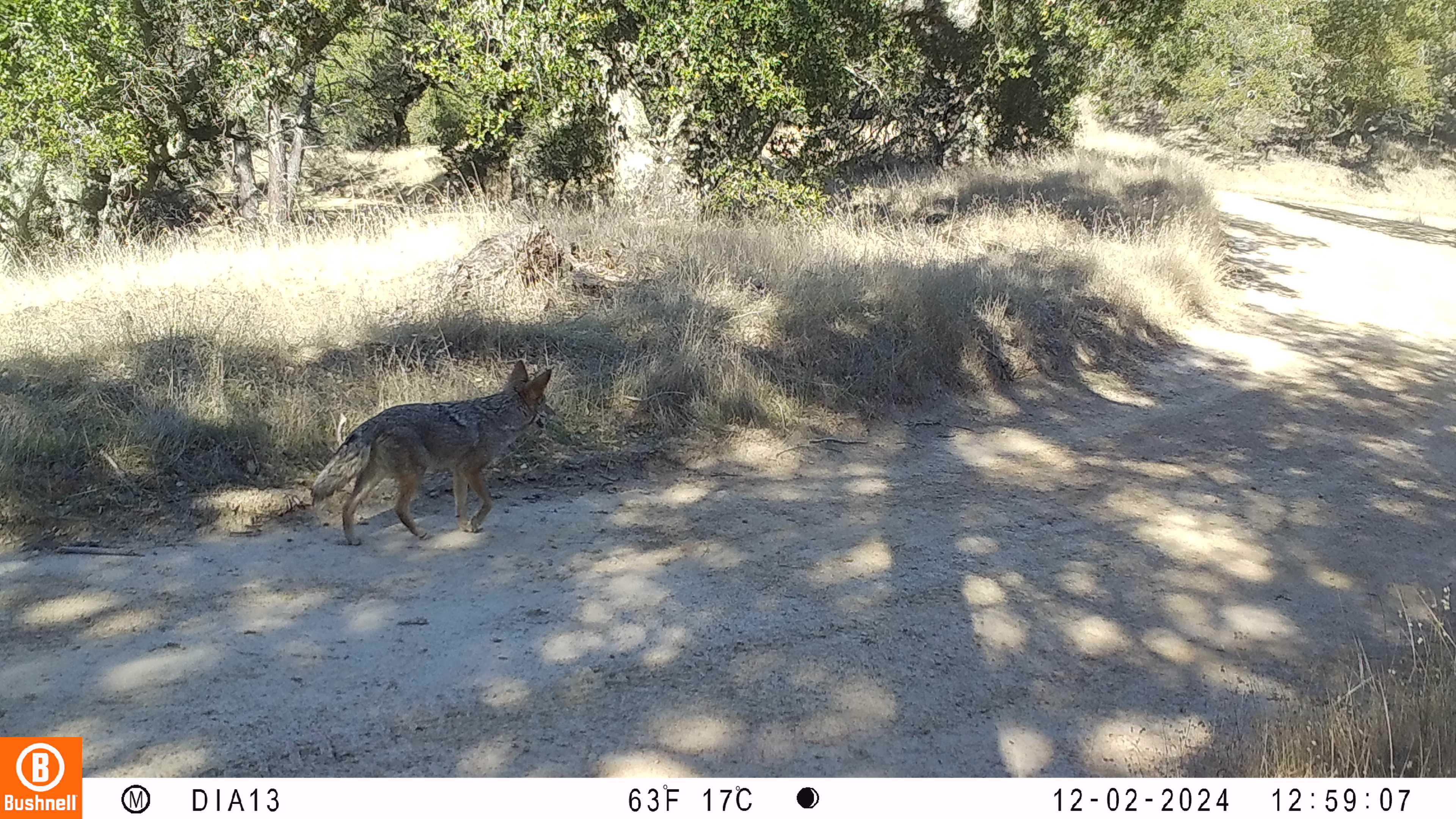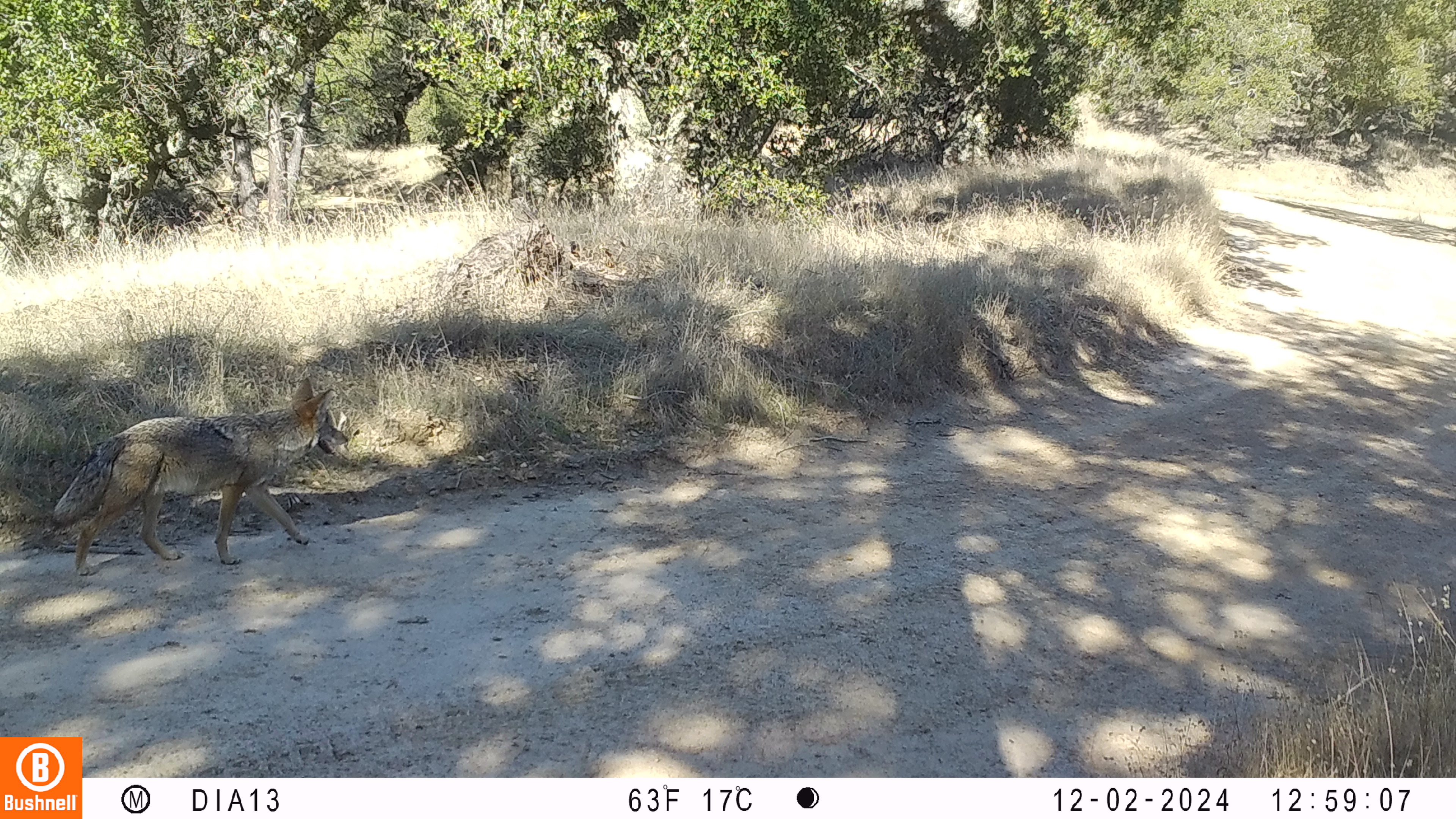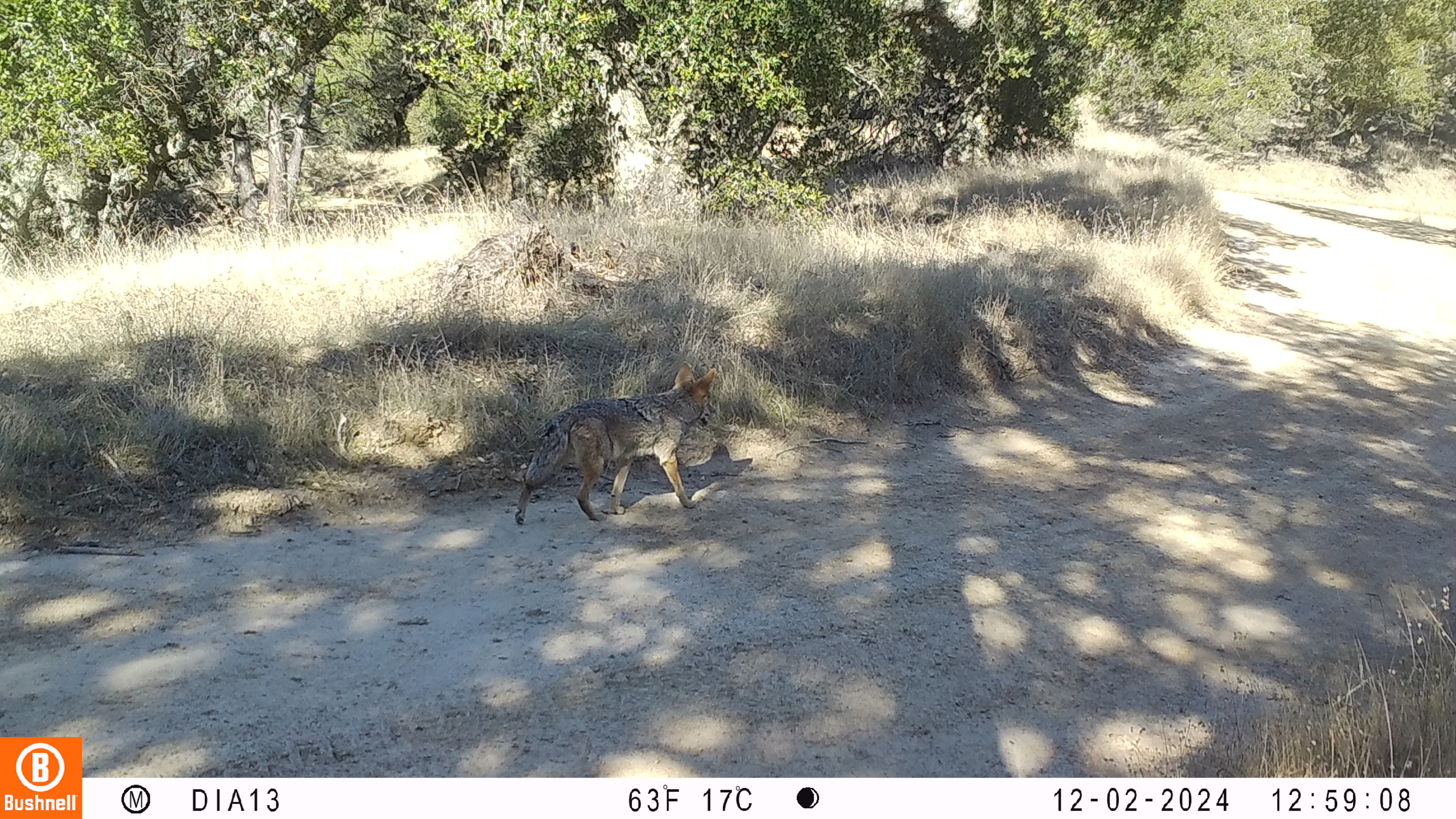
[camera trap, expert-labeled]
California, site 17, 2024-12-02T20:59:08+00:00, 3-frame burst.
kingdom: Animalia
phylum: Chordata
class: Mammalia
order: Carnivora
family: Canidae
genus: Canis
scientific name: Canis latrans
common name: coyote